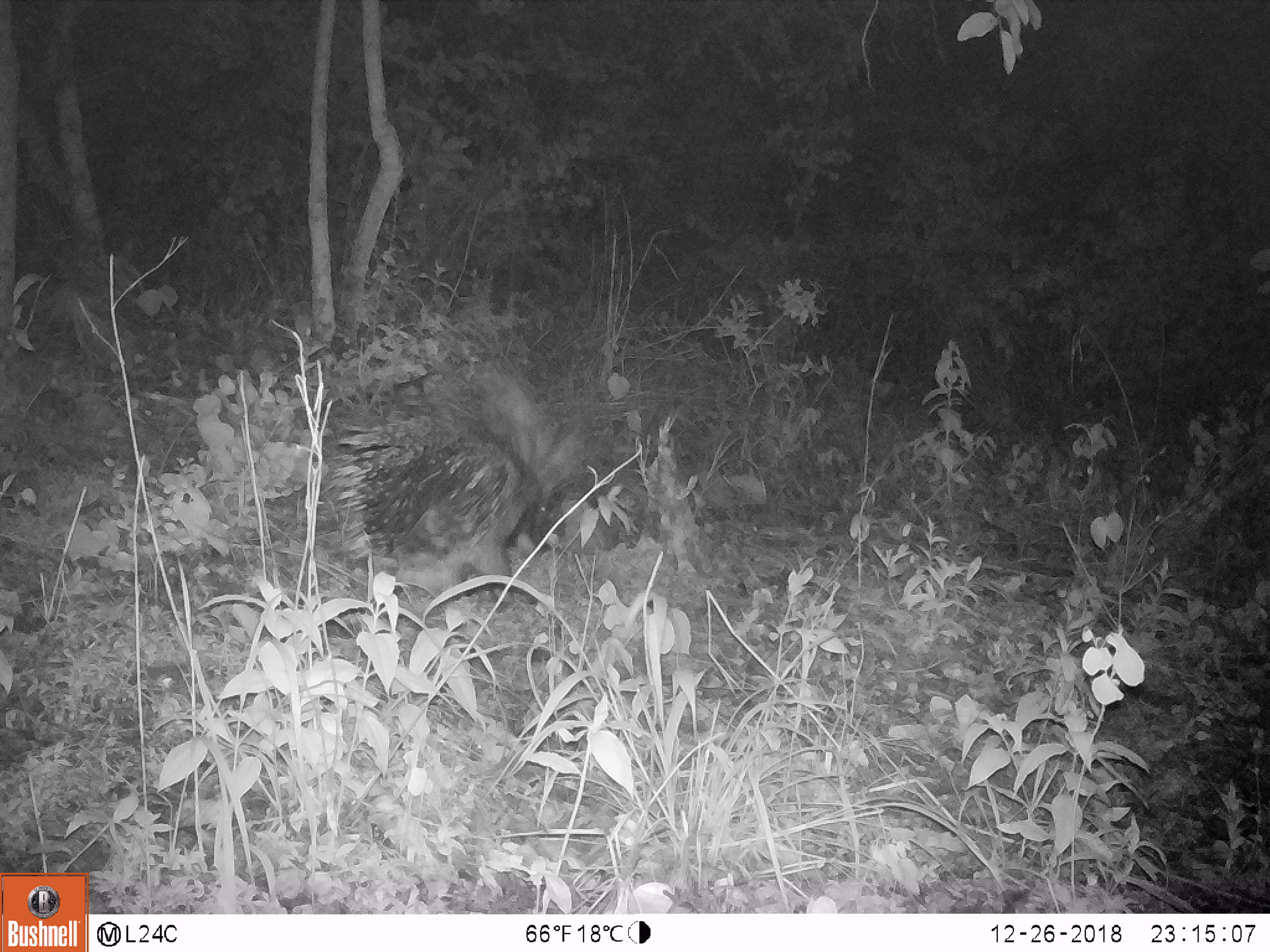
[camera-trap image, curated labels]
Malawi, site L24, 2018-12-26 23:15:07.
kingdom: Animalia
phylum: Chordata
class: Mammalia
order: Rodentia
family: Hystricidae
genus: Hystrix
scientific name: Hystrix africaeaustralis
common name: cape porcupine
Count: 1.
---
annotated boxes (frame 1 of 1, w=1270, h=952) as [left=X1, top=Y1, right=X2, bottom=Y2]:
cape porcupine: [left=327, top=371, right=582, bottom=607]